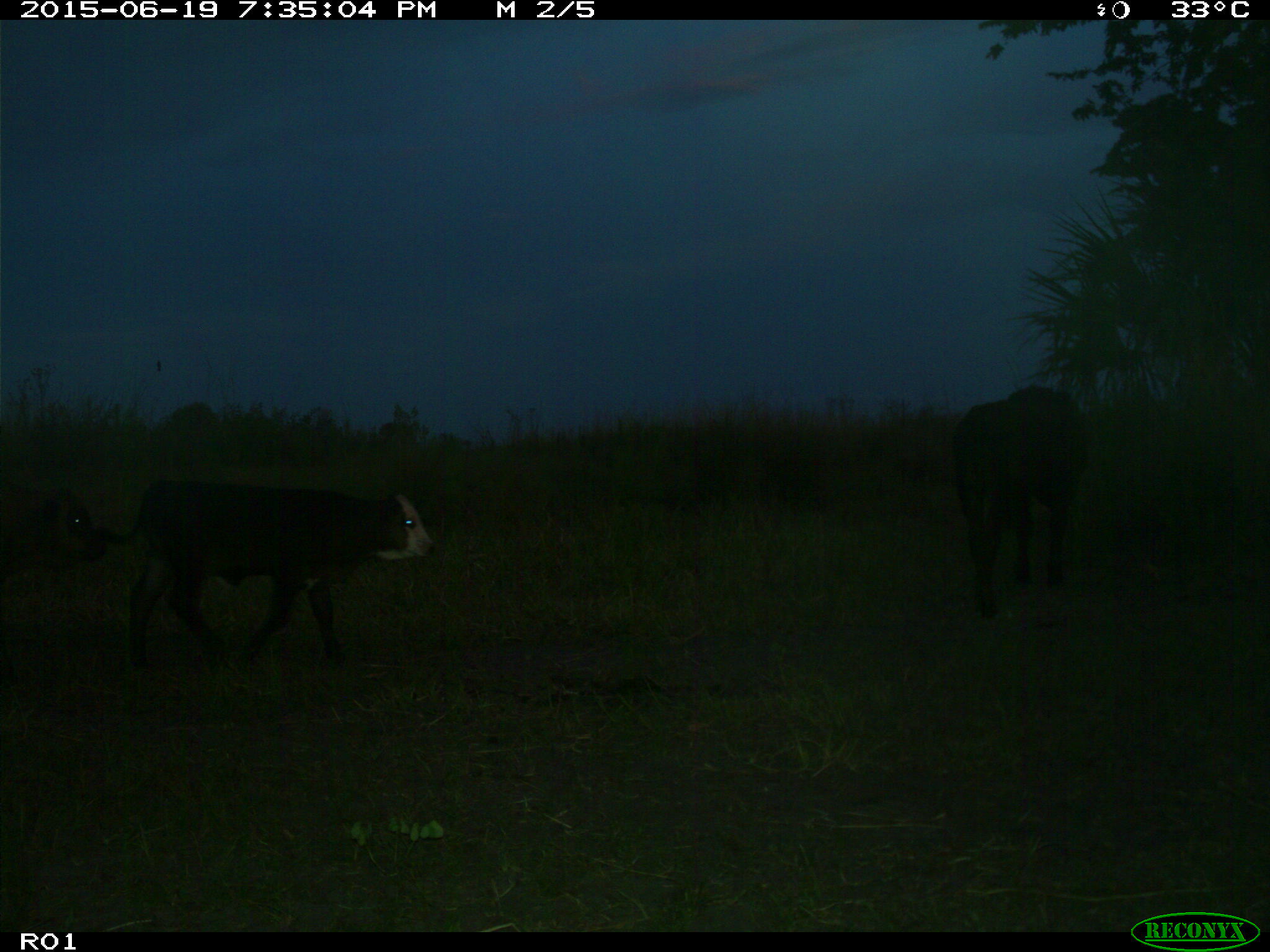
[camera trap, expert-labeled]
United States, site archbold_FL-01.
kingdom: Animalia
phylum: Chordata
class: Mammalia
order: Artiodactyla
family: Bovidae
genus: Bos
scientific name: Bos taurus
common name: domestic cow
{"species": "Bos taurus (domestic cow)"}